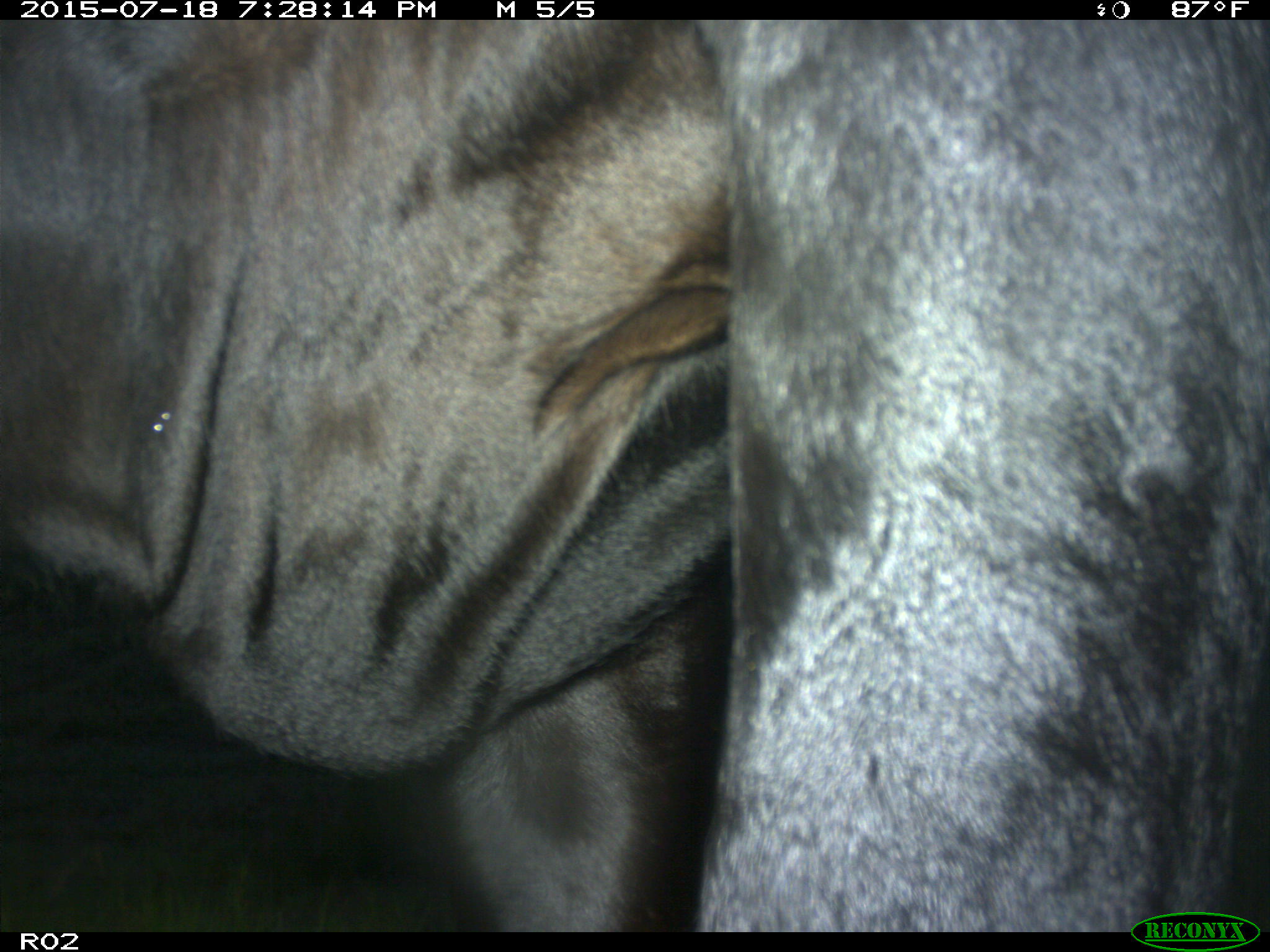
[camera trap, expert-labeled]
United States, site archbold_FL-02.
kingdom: Animalia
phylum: Chordata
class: Mammalia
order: Artiodactyla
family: Bovidae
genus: Bos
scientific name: Bos taurus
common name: domestic cow